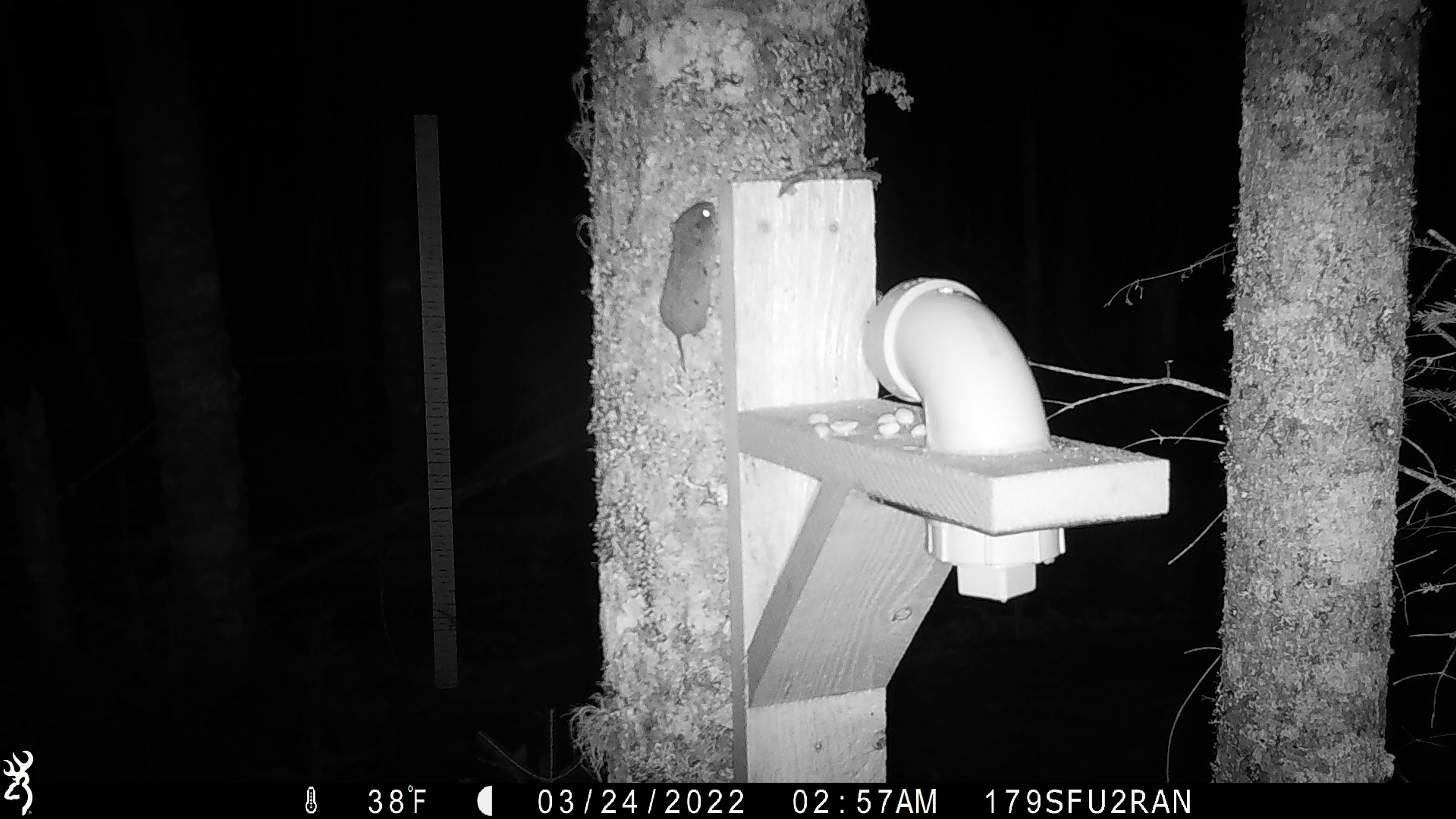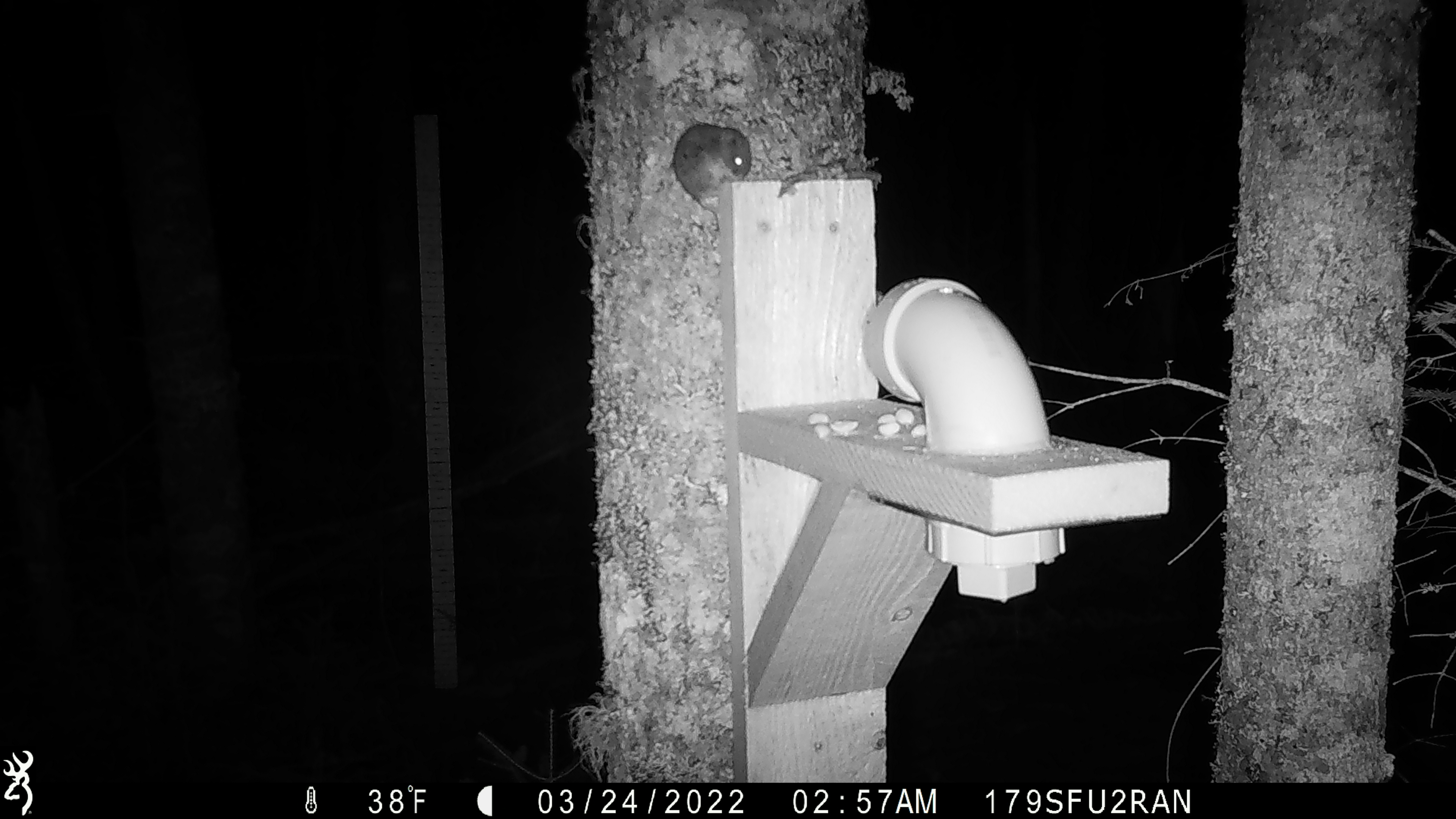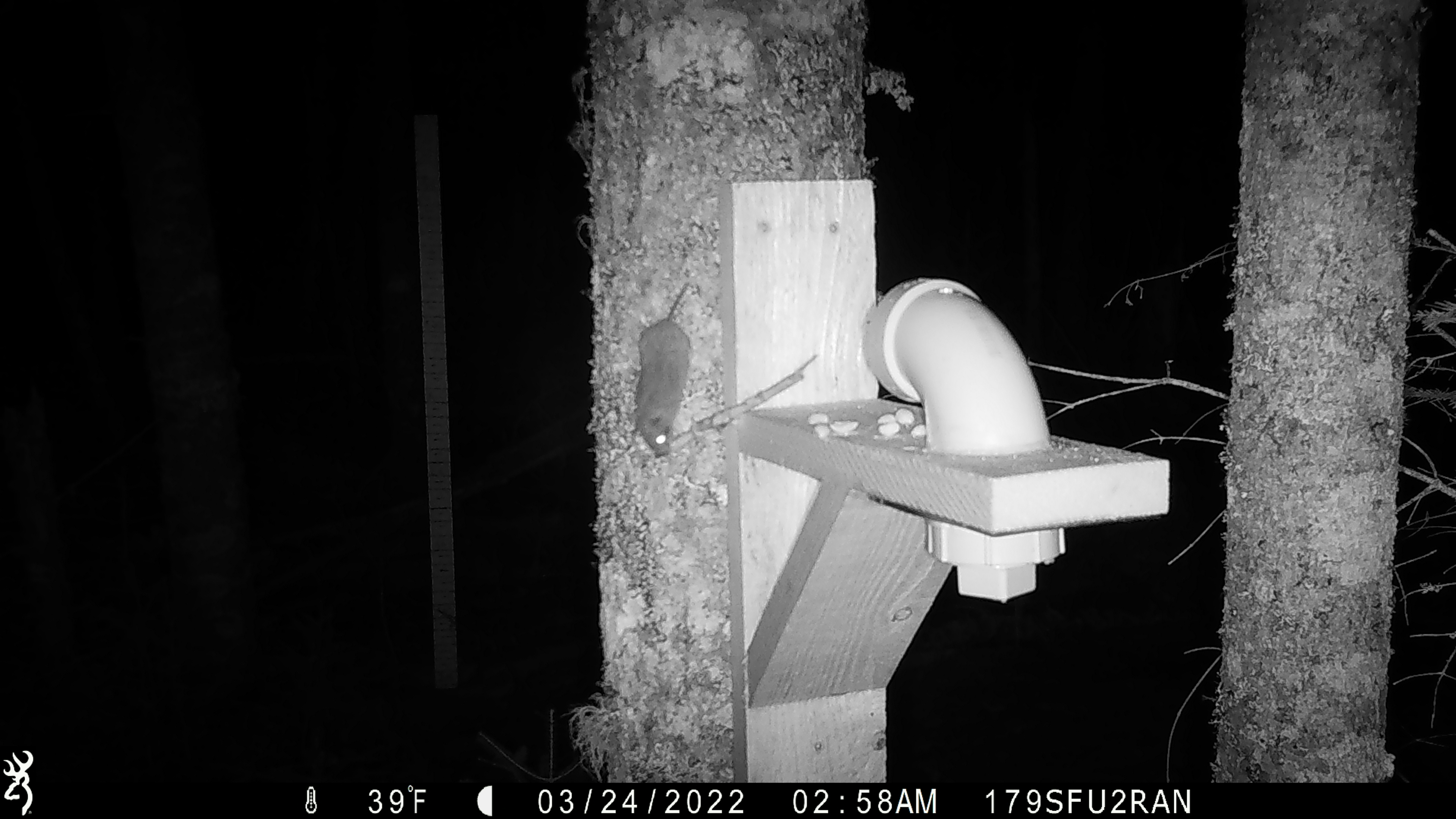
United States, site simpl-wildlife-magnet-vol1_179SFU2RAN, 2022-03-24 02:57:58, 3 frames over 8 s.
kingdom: Animalia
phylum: Chordata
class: Mammalia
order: Rodentia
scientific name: Rodentia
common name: mouse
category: mouse sp.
Mouse sp. (mouse) (Rodentia).